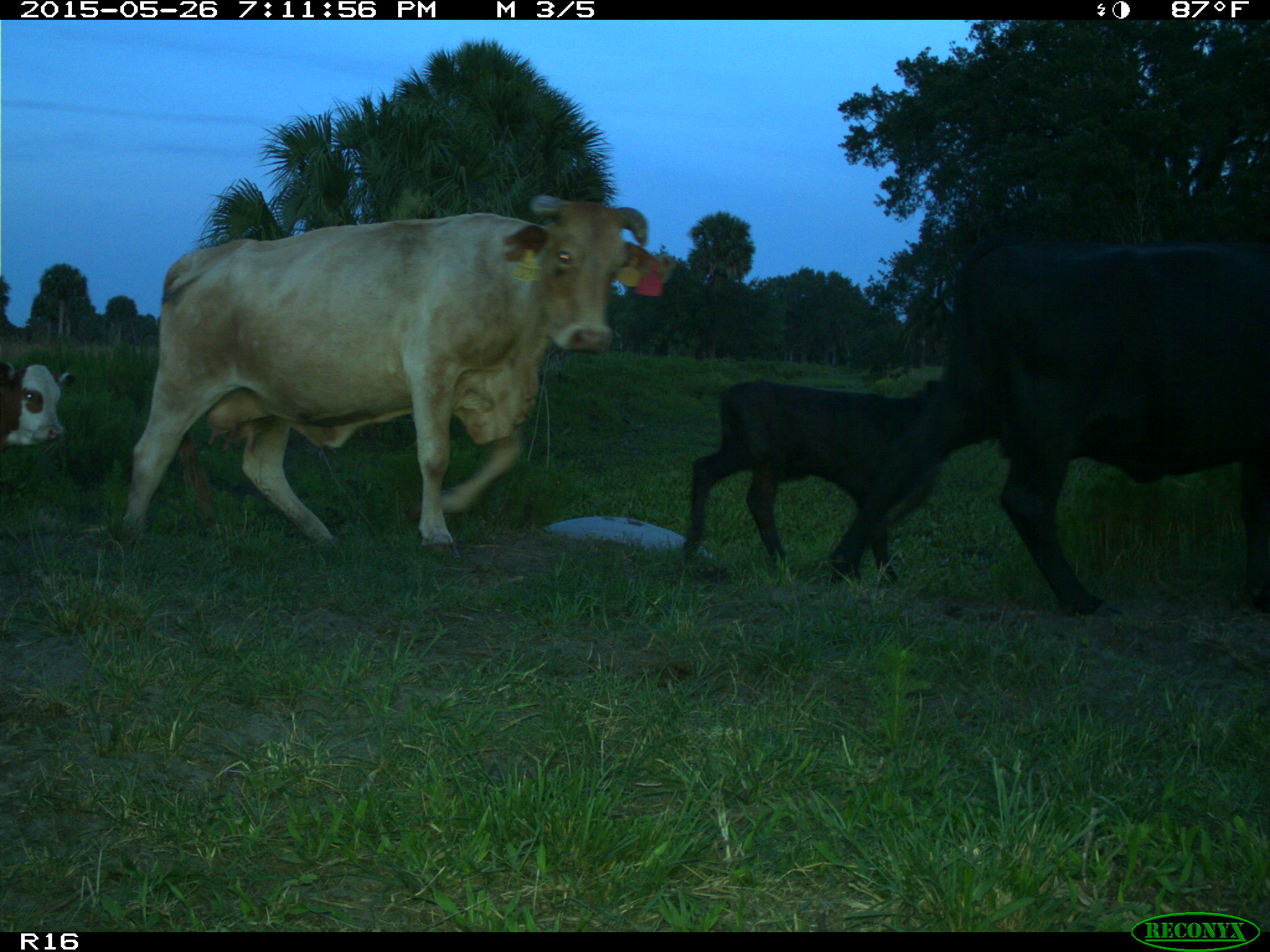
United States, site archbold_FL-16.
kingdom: Animalia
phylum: Chordata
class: Mammalia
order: Artiodactyla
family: Bovidae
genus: Bos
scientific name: Bos taurus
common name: domestic cow